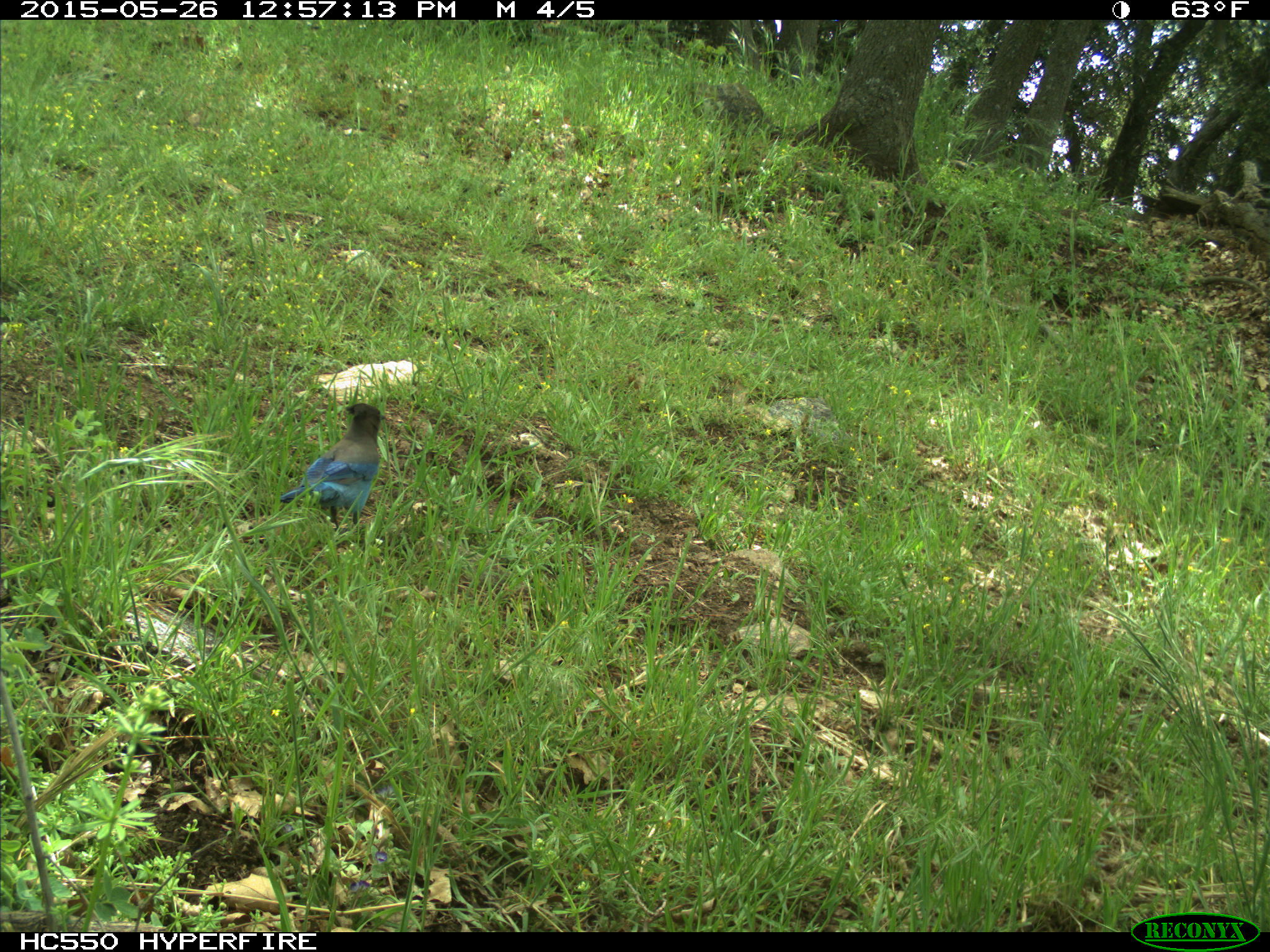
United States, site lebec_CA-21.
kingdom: Animalia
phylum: Chordata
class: Aves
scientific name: Aves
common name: birds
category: unidentified bird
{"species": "unidentified bird (birds) (Aves)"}